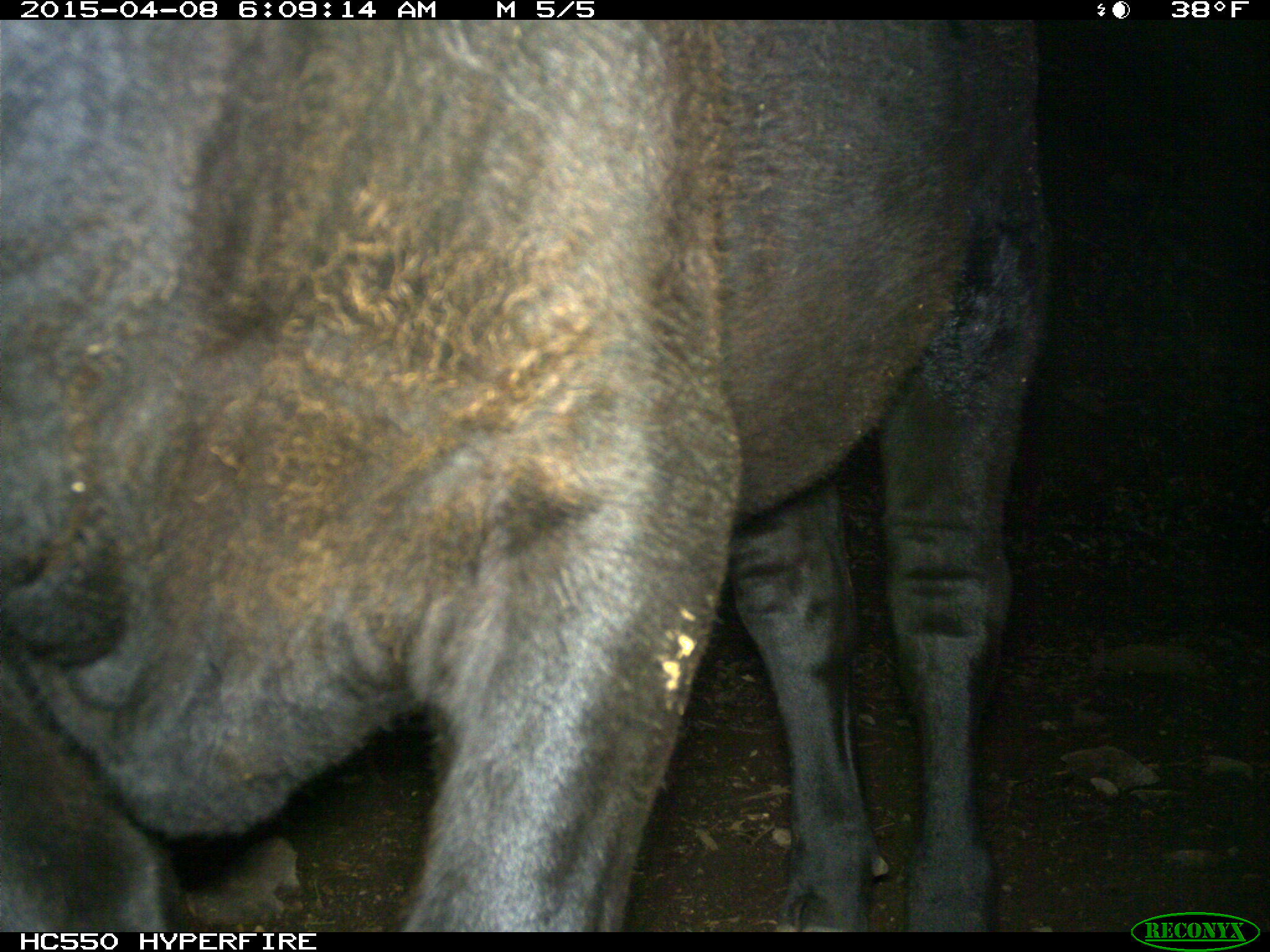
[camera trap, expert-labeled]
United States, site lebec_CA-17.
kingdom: Animalia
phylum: Chordata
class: Mammalia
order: Artiodactyla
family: Bovidae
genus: Bos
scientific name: Bos taurus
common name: domestic cow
Bos taurus (domestic cow).